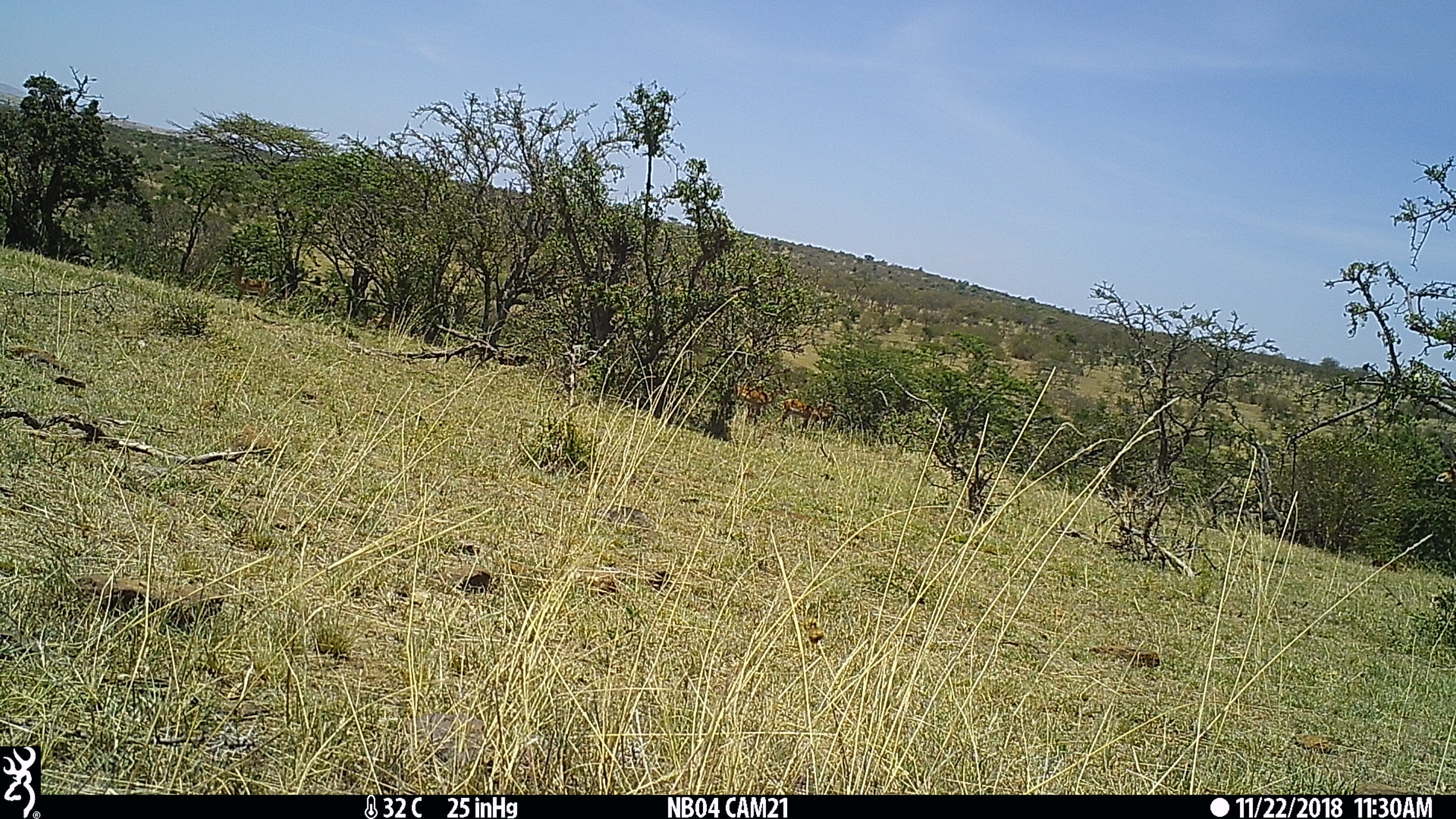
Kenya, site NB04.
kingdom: Animalia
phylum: Chordata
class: Mammalia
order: Artiodactyla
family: Bovidae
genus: Aepyceros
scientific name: Aepyceros melampus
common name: impala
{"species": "impala (Aepyceros melampus)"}